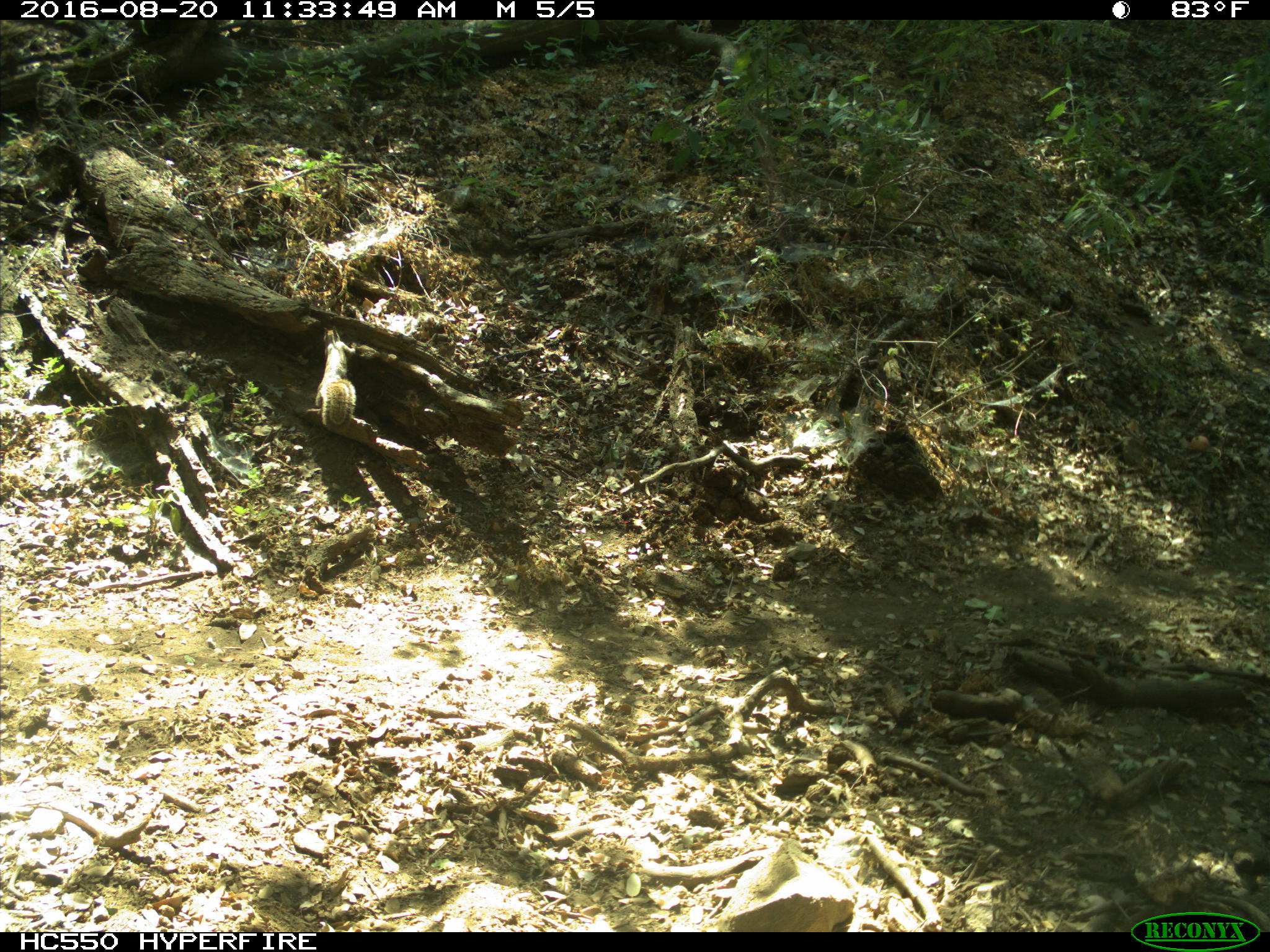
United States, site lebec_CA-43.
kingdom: Animalia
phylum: Chordata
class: Mammalia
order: Rodentia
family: Sciuridae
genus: Otospermophilus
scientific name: Otospermophilus beecheyi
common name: california ground squirrel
Otospermophilus beecheyi (california ground squirrel).